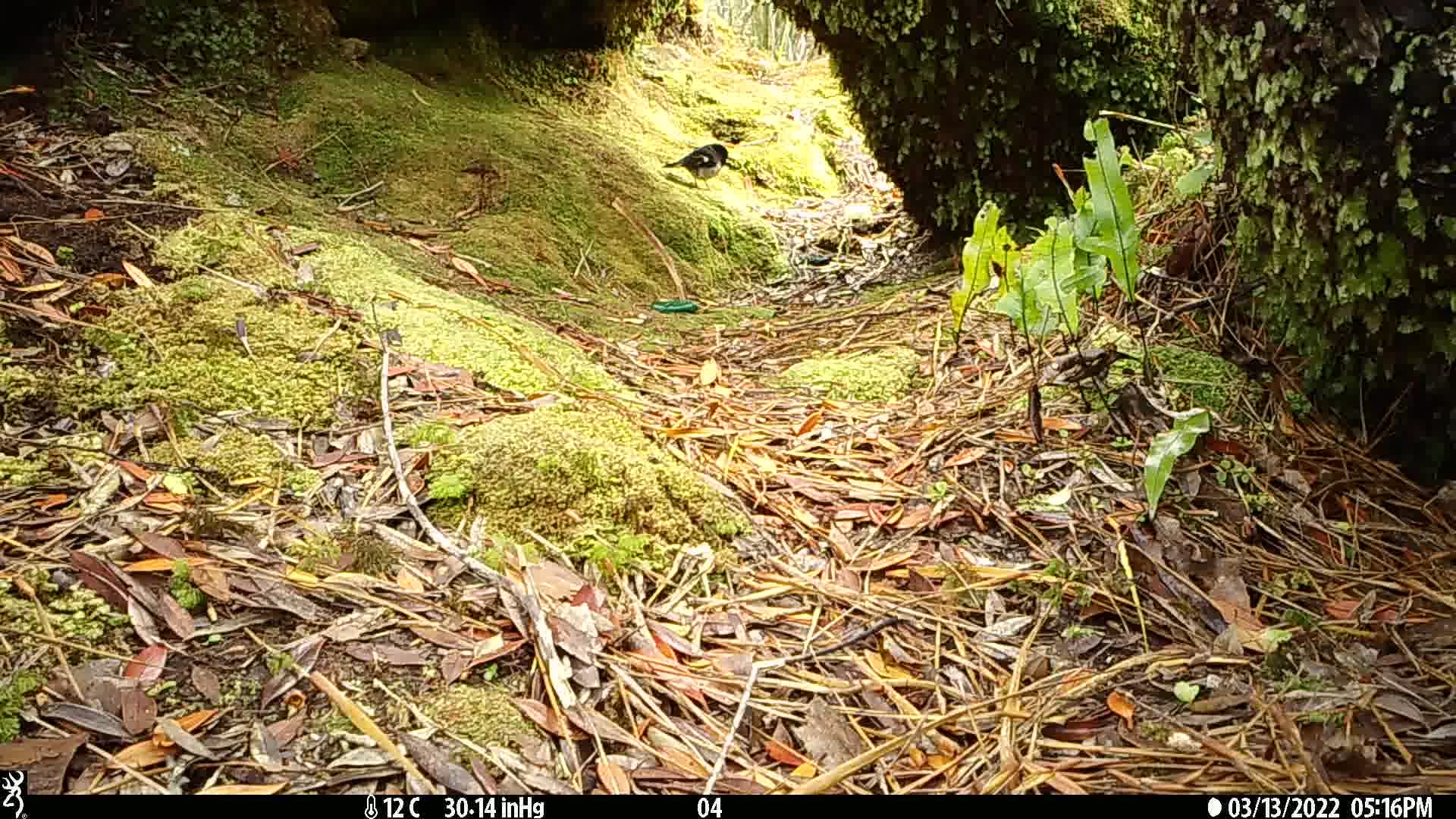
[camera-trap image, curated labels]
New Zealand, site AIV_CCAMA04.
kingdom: Animalia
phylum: Chordata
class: Aves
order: Passeriformes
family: Petroicidae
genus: Petroica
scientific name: Petroica macrocephala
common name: tomtit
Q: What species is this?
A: Tomtit (Petroica macrocephala).